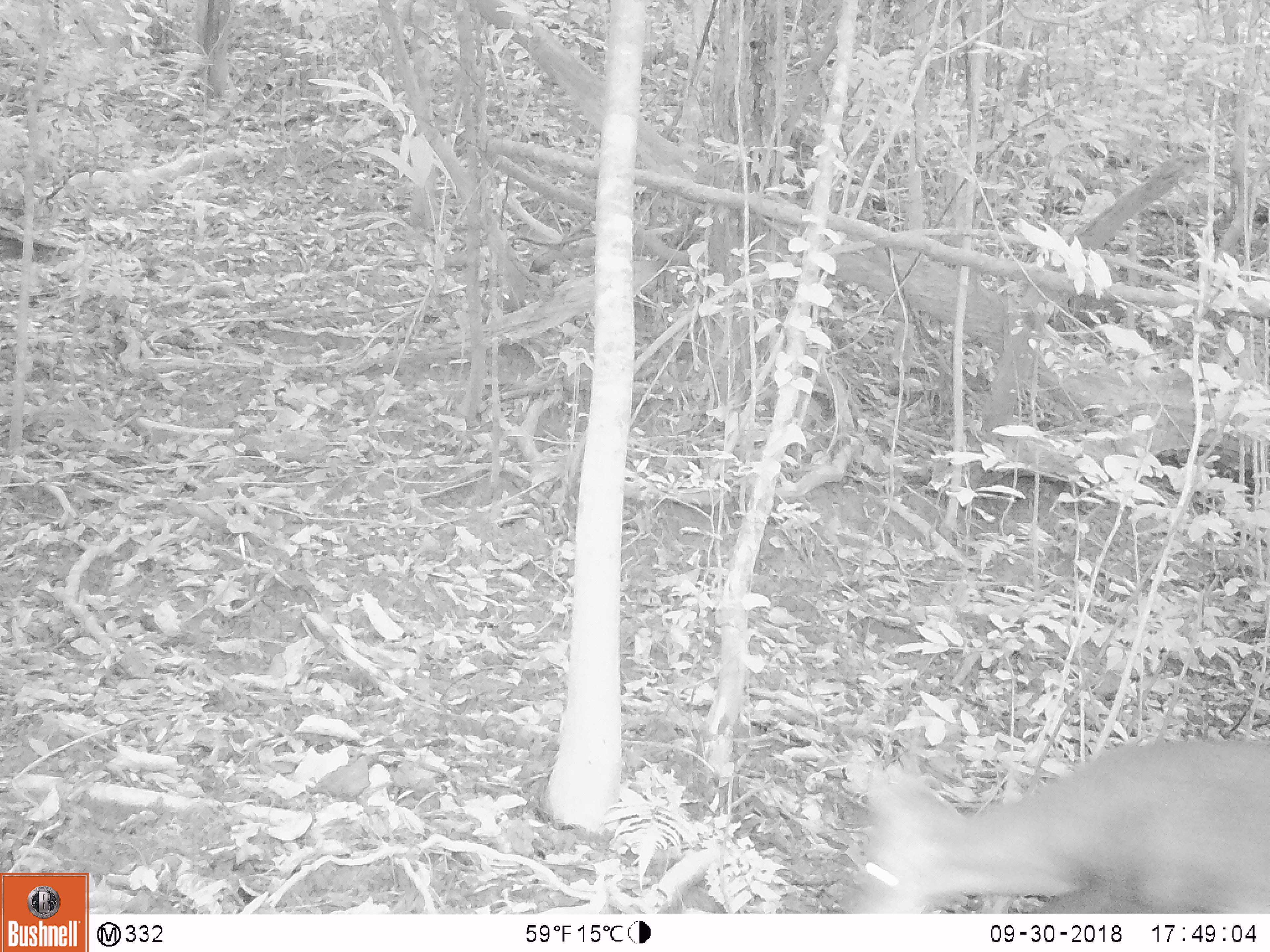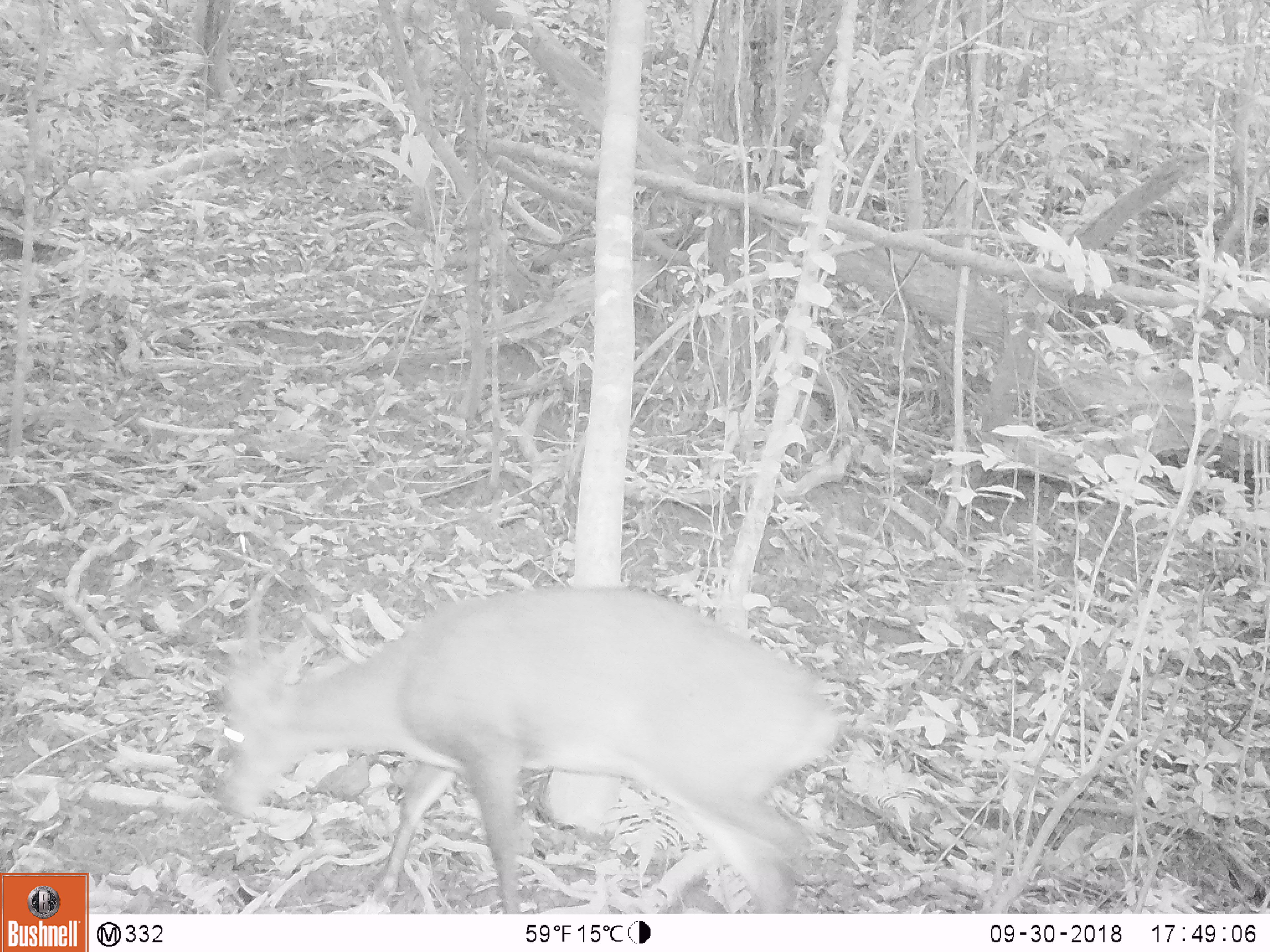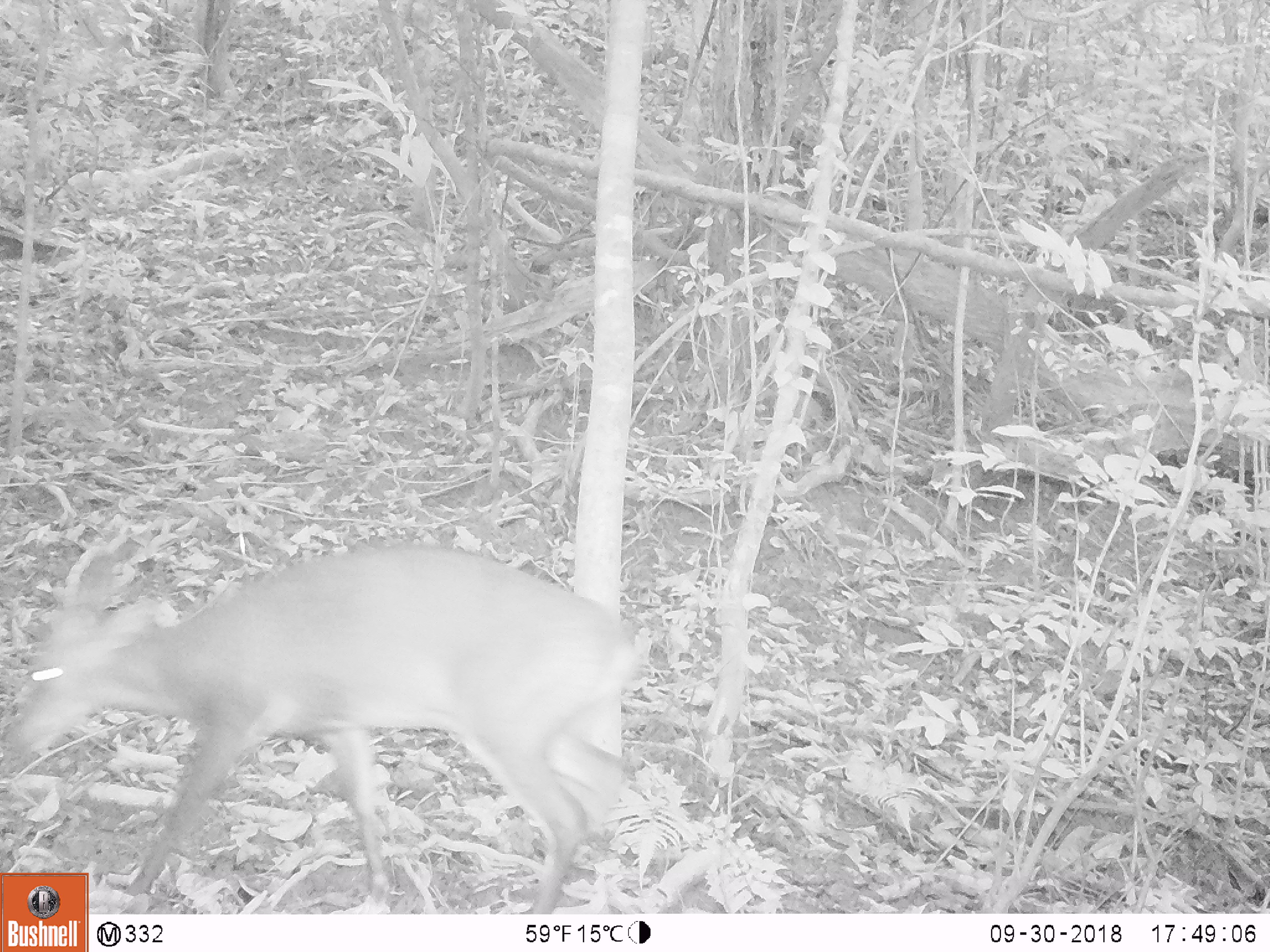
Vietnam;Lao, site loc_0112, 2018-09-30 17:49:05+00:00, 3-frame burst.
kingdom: Animalia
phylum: Chordata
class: Mammalia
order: Artiodactyla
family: Cervidae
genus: Muntiacus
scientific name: Muntiacus vuquangensis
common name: large-antlered muntjac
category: large antlered muntjac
Large antlered muntjac (large-antlered muntjac) (Muntiacus vuquangensis). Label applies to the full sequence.